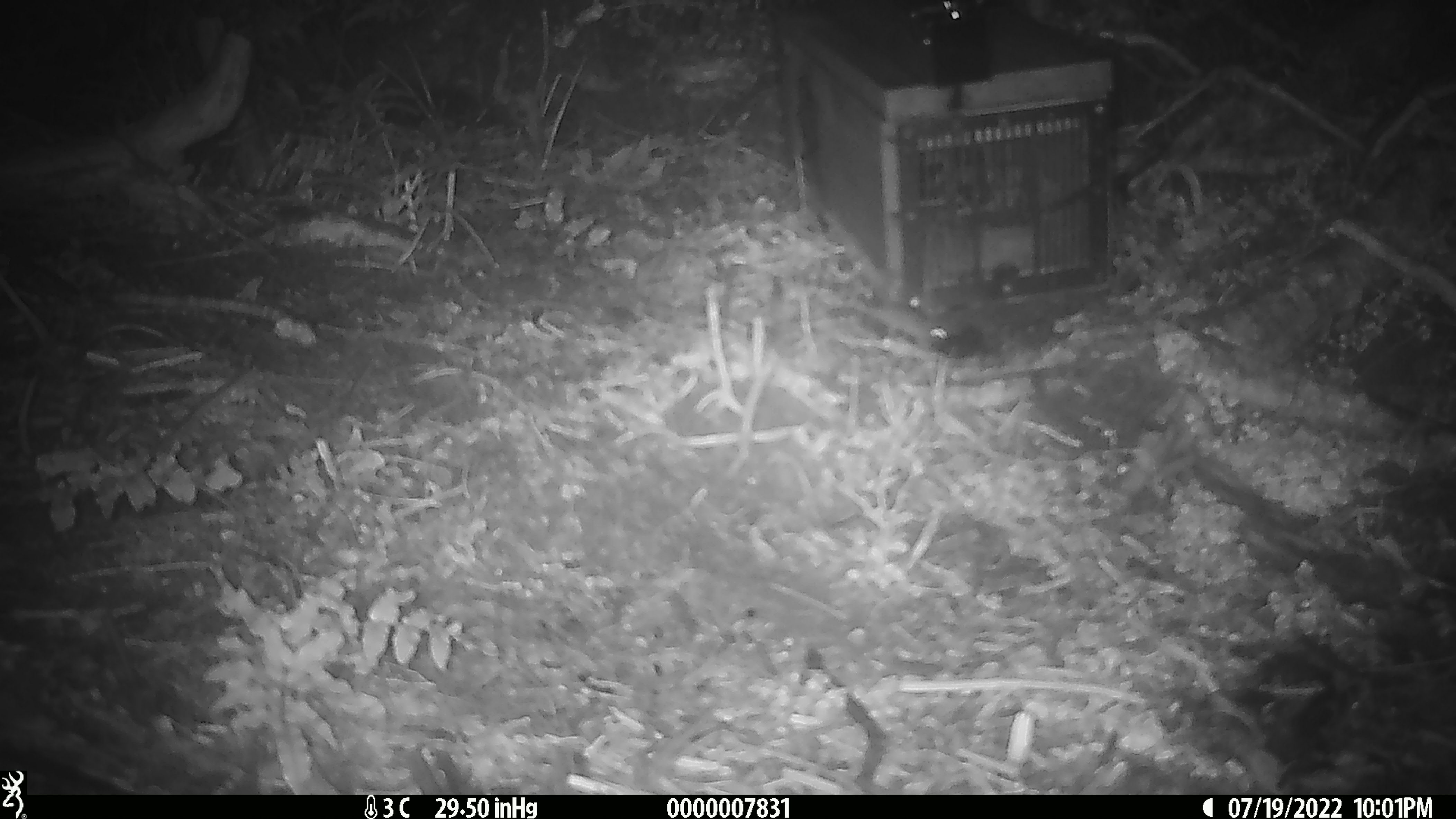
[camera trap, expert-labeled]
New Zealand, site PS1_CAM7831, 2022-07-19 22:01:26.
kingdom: Animalia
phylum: Chordata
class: Mammalia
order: Rodentia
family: Muridae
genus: Mus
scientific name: Mus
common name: mouse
Mouse (Mus).